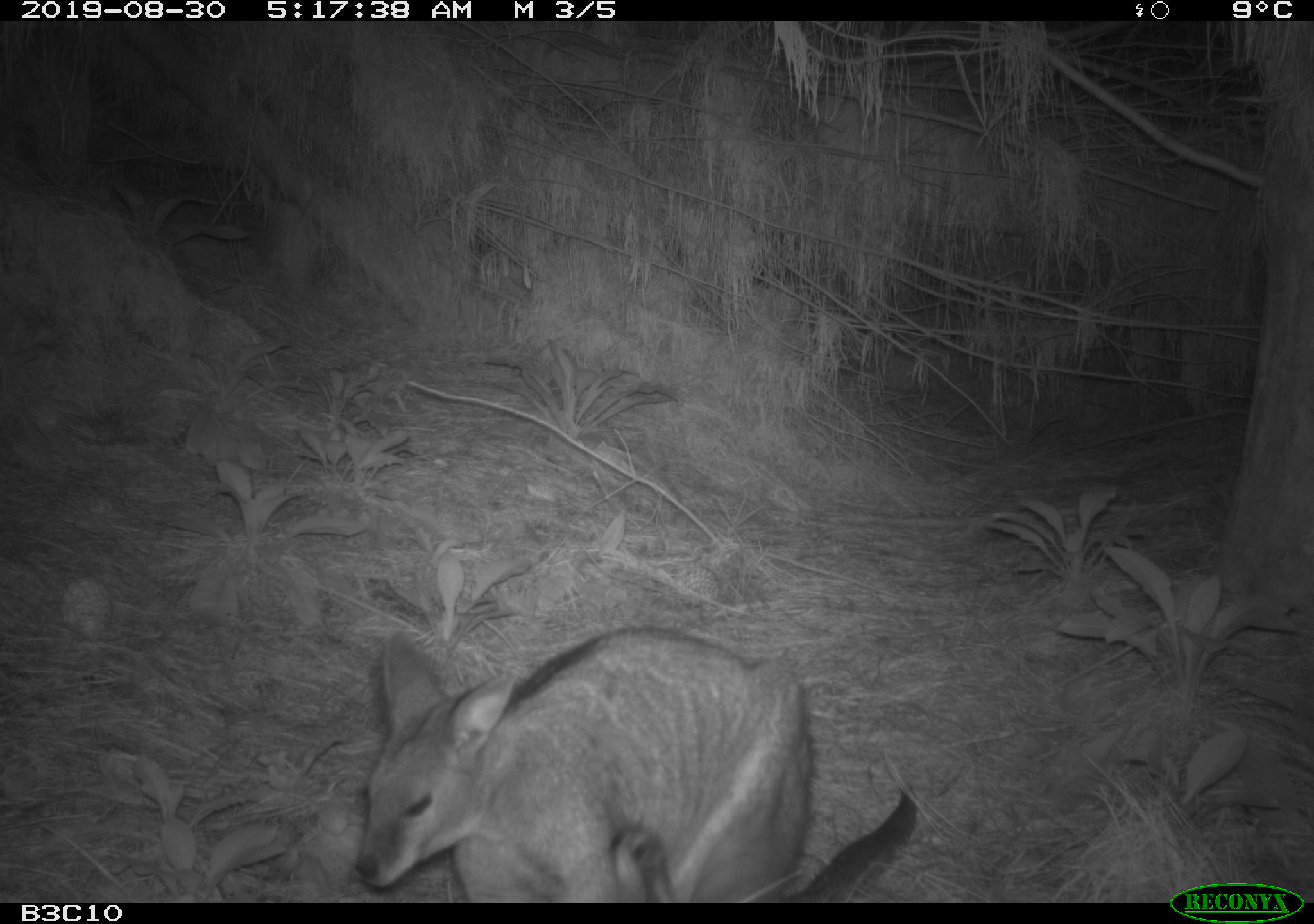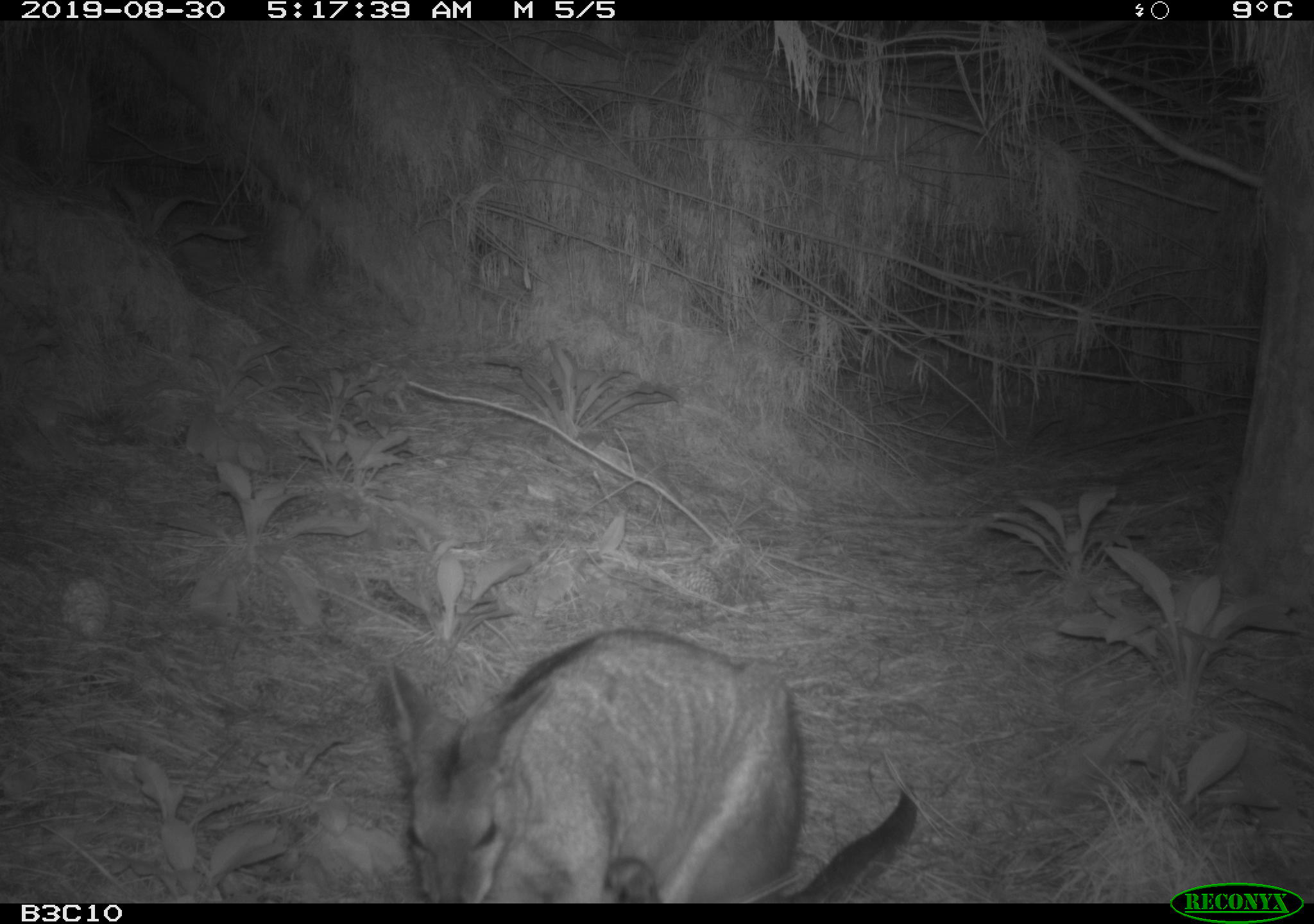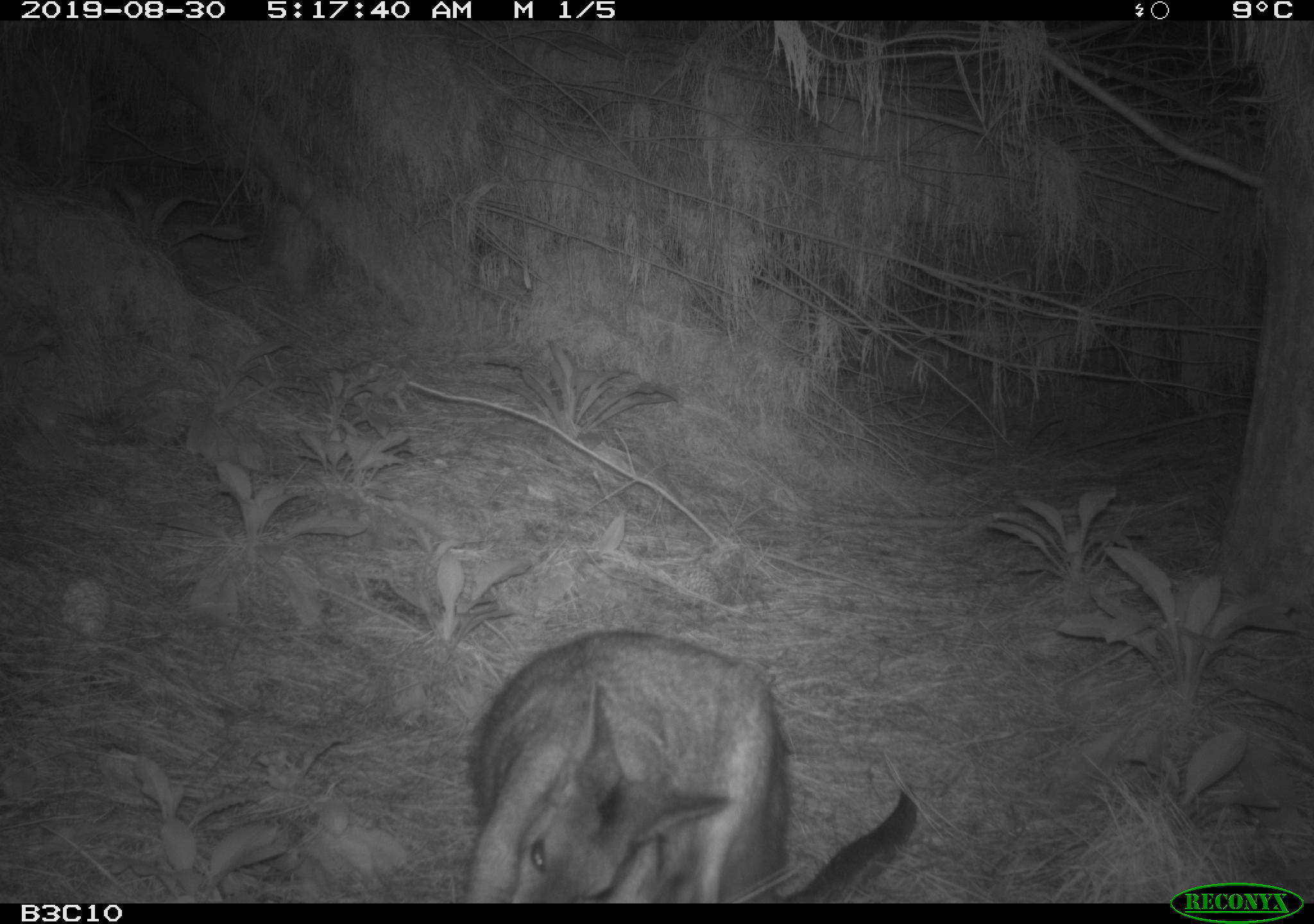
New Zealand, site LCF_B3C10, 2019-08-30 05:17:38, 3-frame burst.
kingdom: Animalia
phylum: Chordata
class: Mammalia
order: Diprotodontia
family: Macropodidae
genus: Notamacropus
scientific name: Notamacropus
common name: wallaby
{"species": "wallaby (Notamacropus)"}